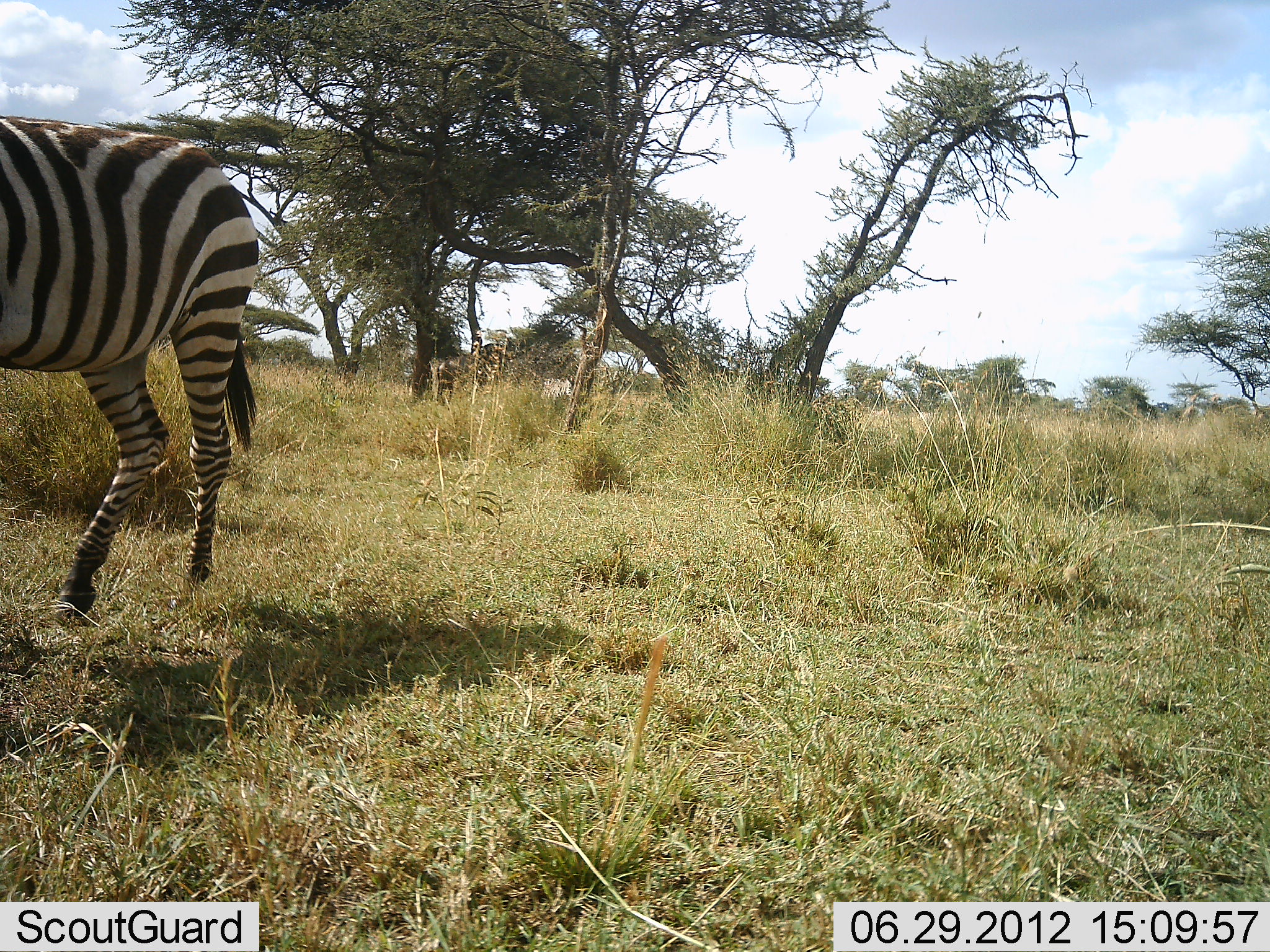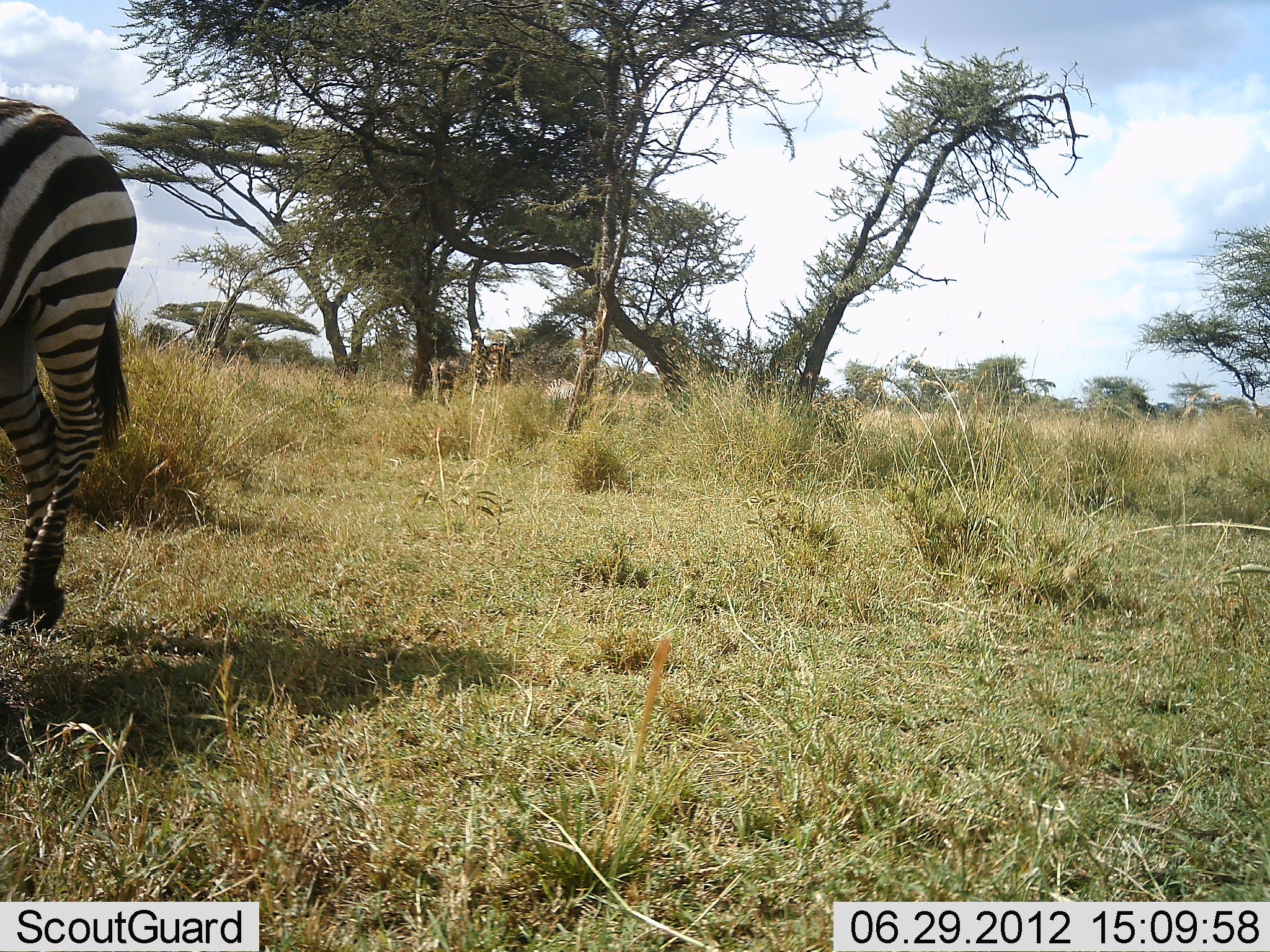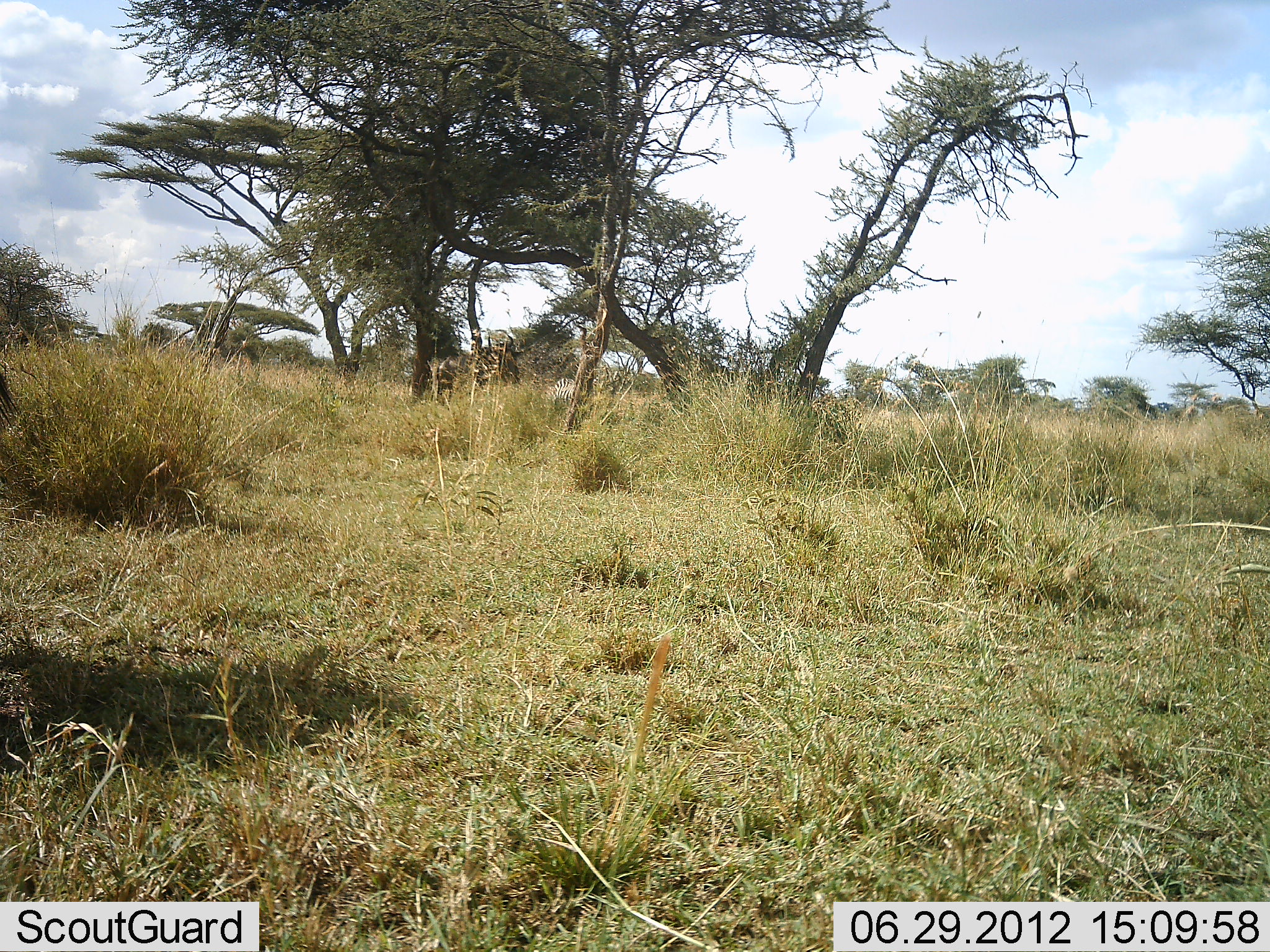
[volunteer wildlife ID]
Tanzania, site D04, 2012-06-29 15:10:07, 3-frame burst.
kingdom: Animalia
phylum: Chordata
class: Mammalia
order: Perissodactyla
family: Equidae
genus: Equus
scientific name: Equus quagga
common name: plains zebra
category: zebra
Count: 1.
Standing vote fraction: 12%.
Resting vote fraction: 0%.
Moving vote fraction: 88%.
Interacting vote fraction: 0%.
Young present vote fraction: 0%.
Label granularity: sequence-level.